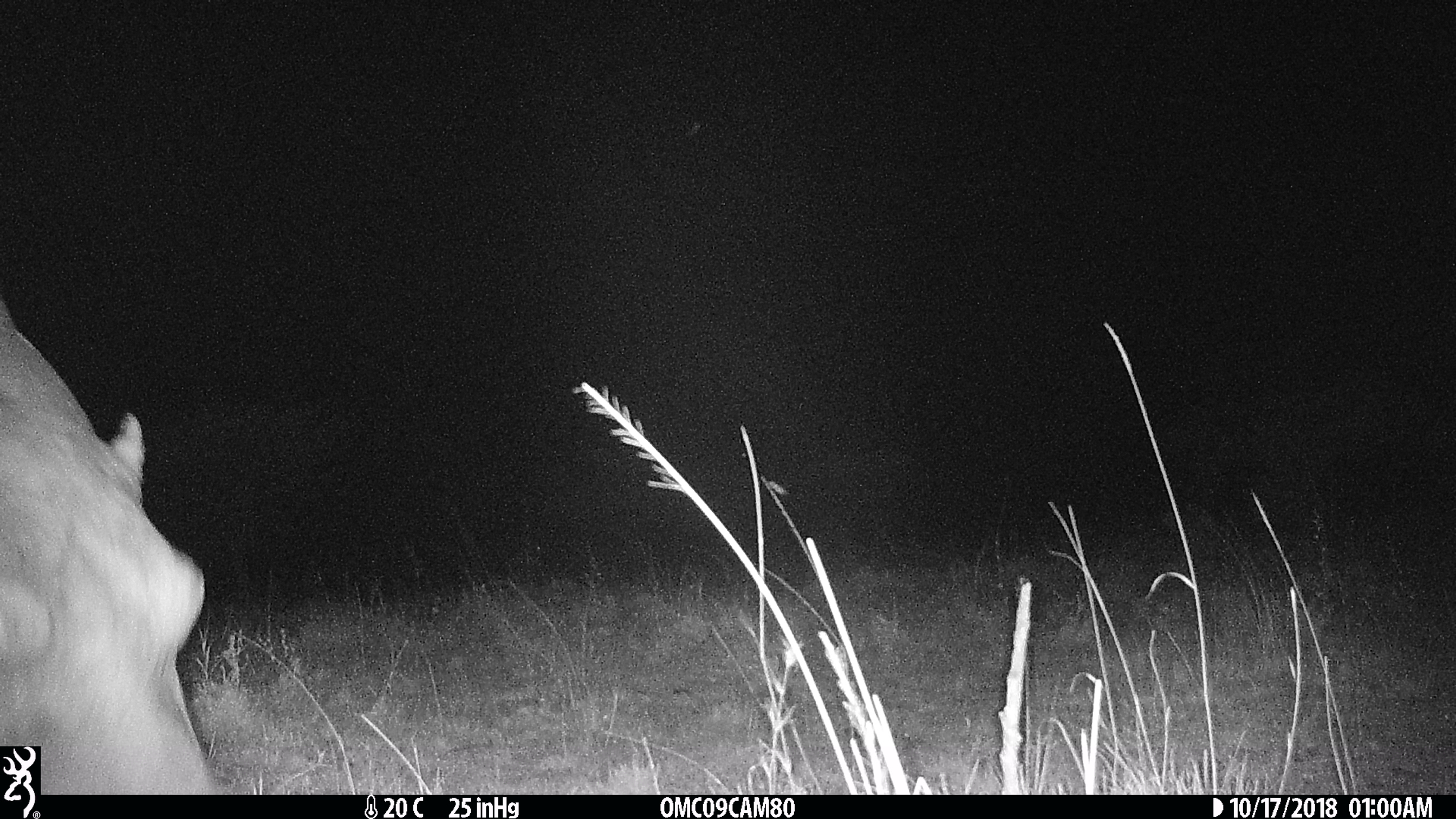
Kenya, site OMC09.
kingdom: Animalia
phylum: Chordata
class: Mammalia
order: Artiodactyla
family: Hippopotamidae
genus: Hippopotamus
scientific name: Hippopotamus amphibius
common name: hippopotamus